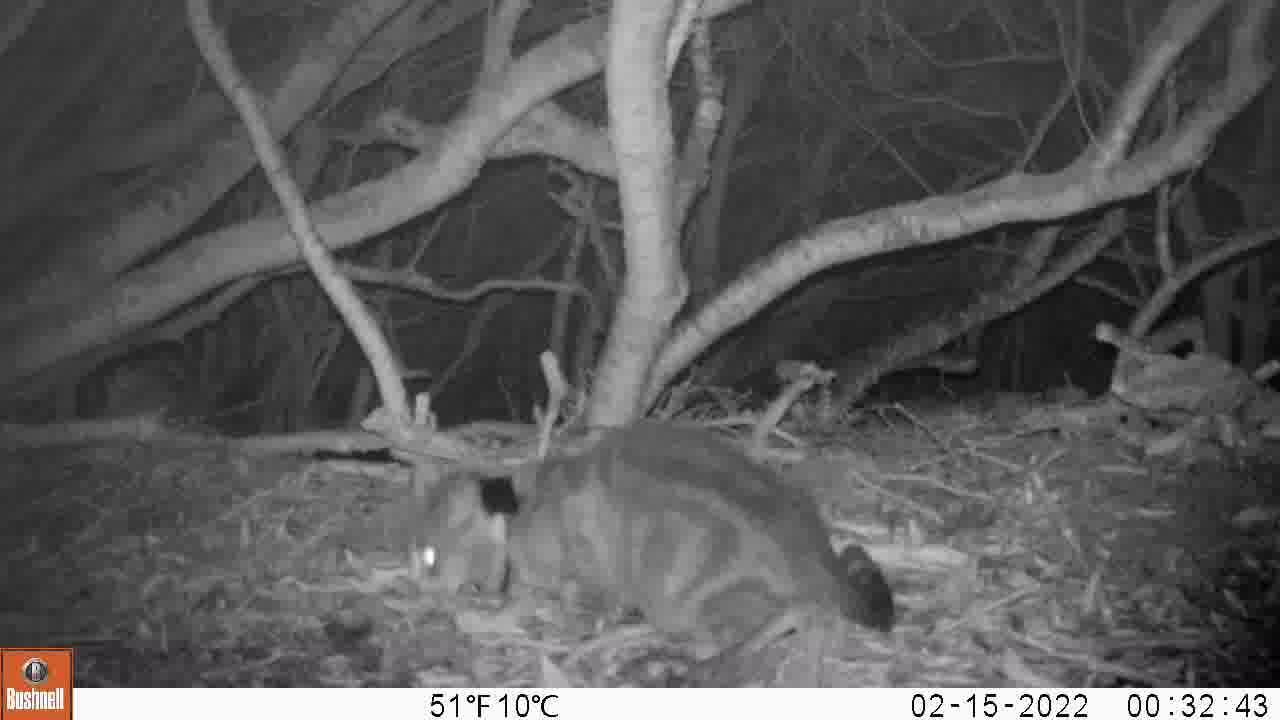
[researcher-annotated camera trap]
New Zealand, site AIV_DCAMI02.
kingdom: Animalia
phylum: Chordata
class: Mammalia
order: Carnivora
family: Felidae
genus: Felis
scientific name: Felis catus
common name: domestic cat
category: cat